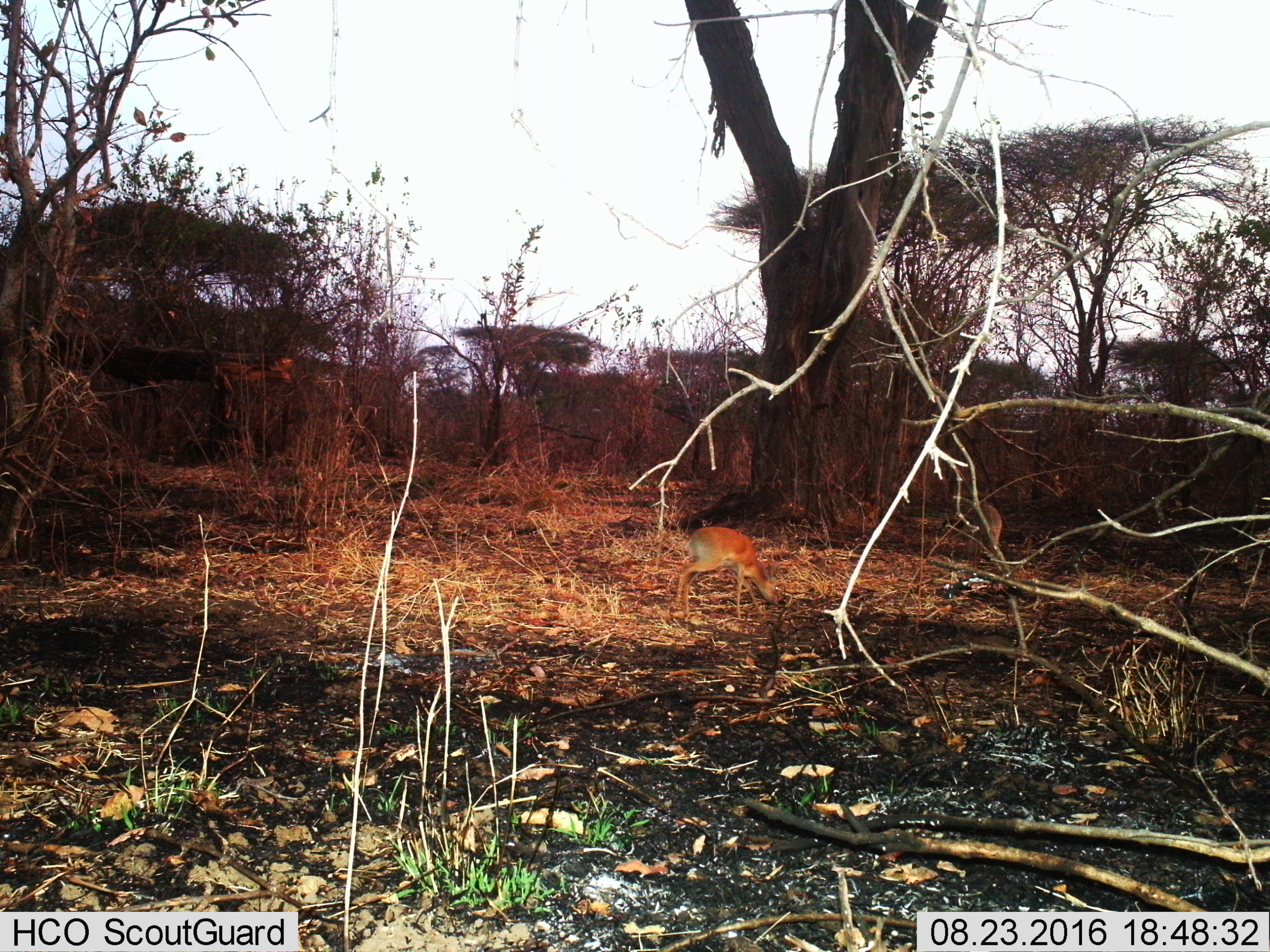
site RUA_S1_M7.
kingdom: Animalia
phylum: Chordata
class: Mammalia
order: Artiodactyla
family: Bovidae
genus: Madoqua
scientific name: Madoqua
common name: dik-dik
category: dikdik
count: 2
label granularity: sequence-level